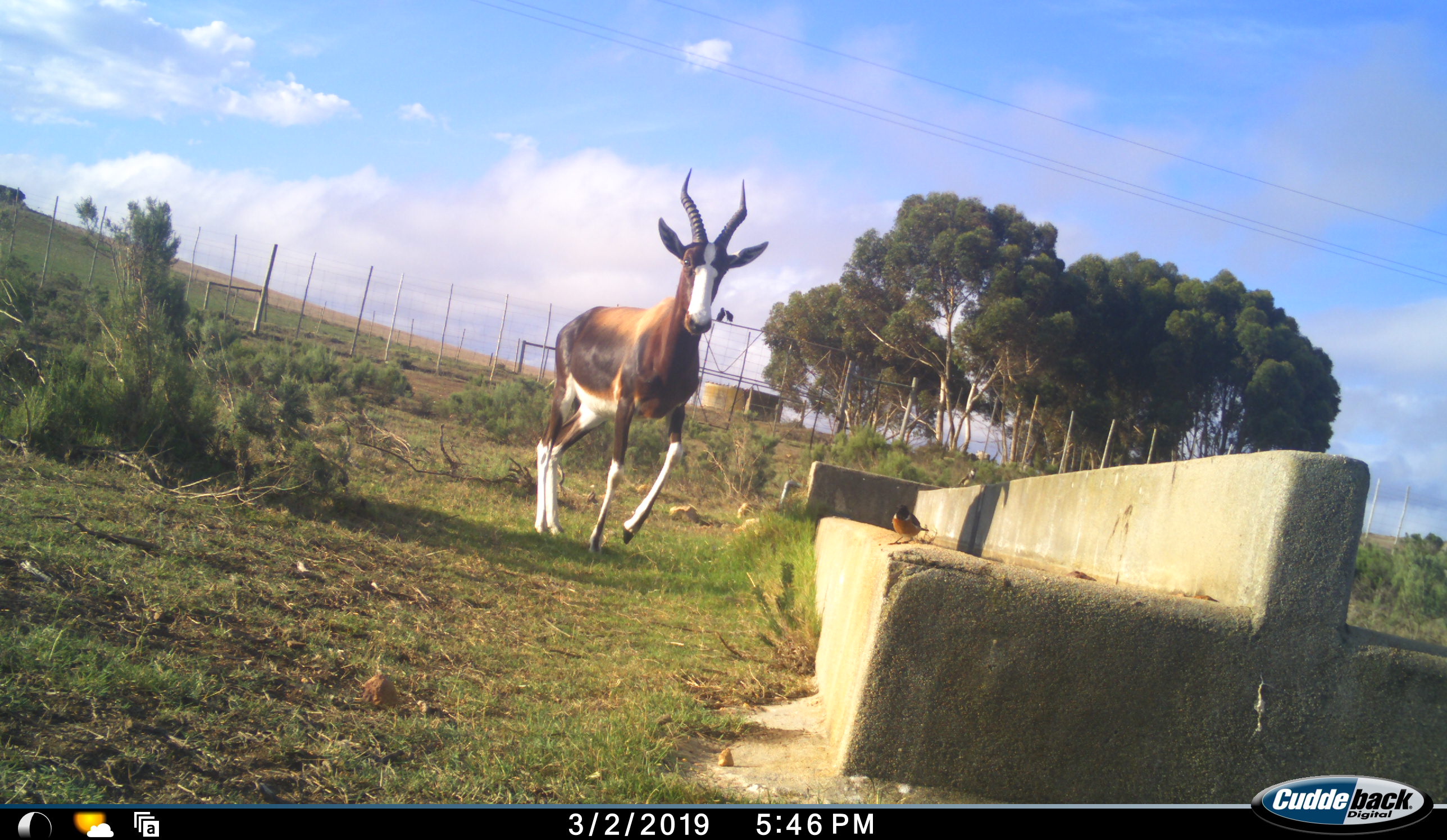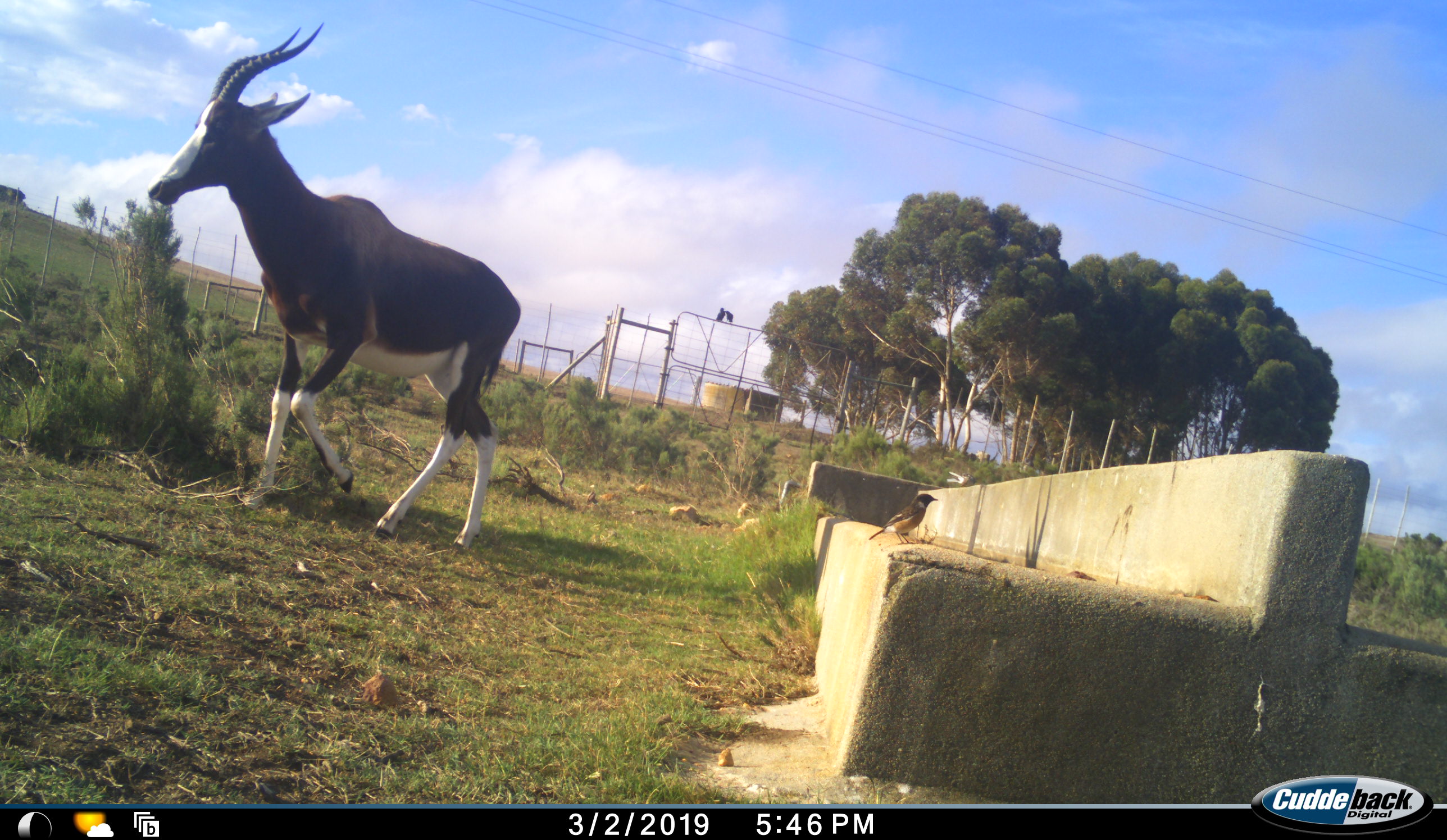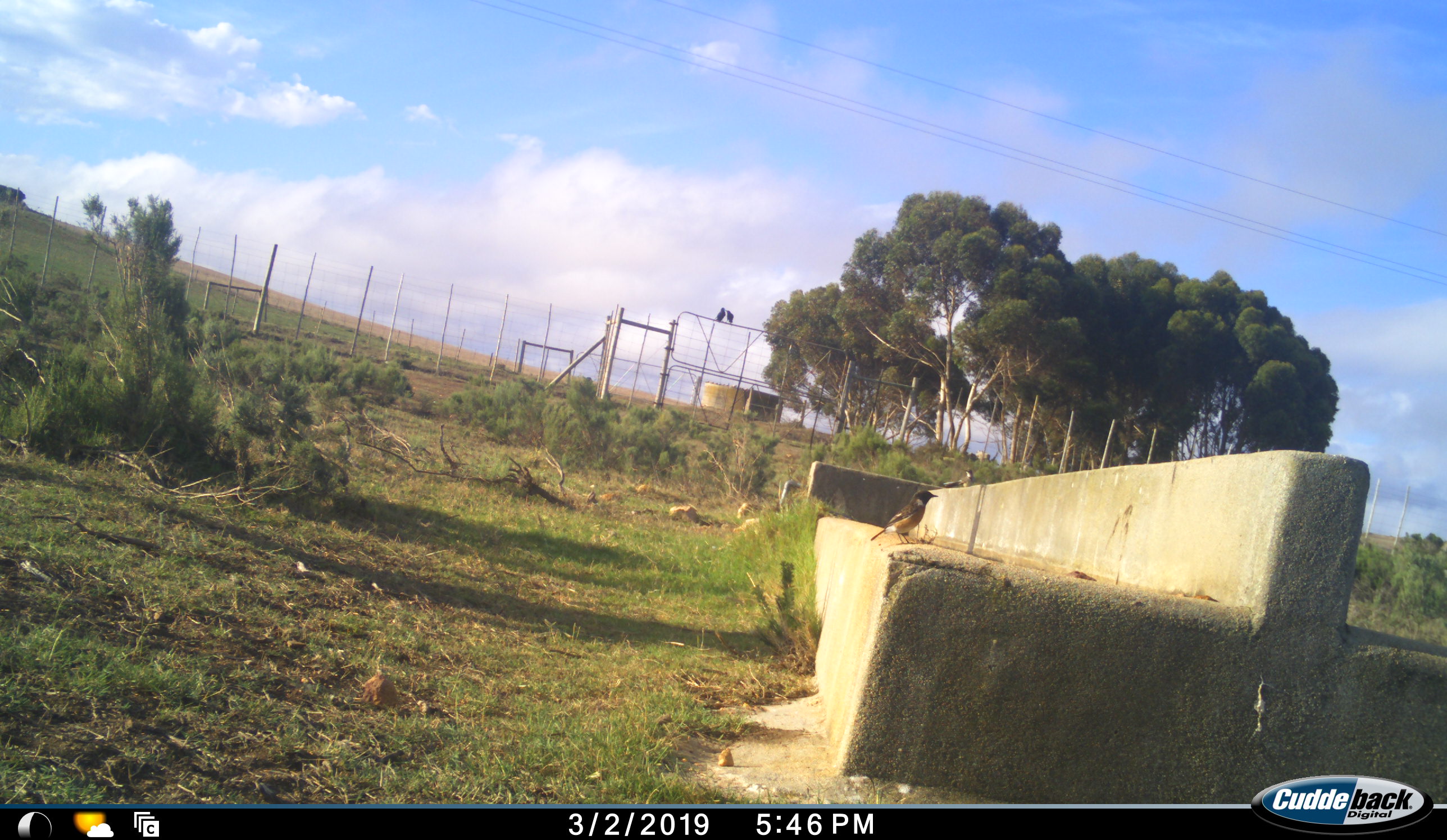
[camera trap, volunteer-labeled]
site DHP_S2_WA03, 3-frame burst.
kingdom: Animalia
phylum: Chordata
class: Aves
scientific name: Aves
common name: bird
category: birdother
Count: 3.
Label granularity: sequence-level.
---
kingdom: Animalia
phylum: Chordata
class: Mammalia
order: Artiodactyla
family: Bovidae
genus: Damaliscus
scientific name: Damaliscus pygargus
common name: bontebok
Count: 1.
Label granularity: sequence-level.